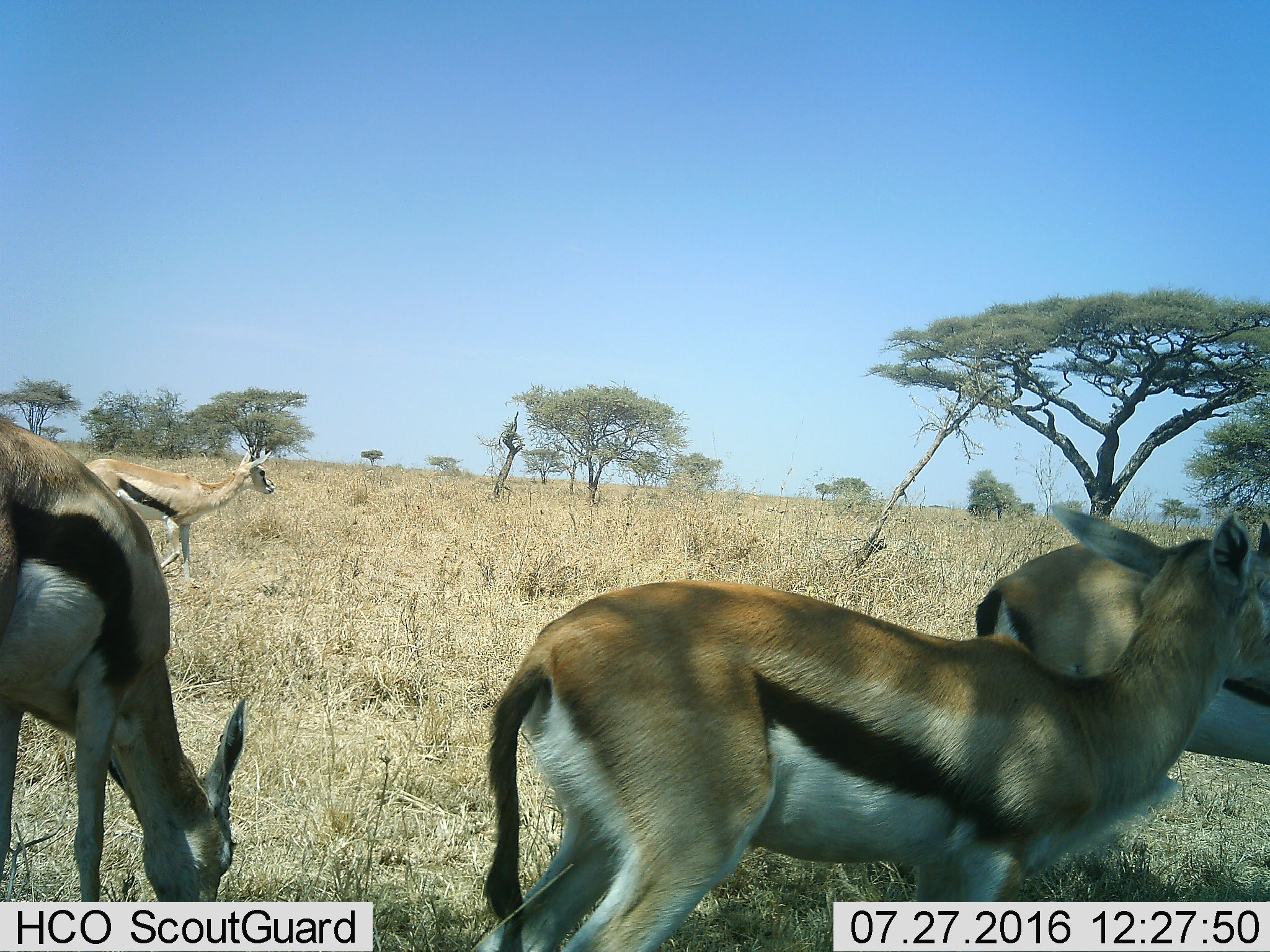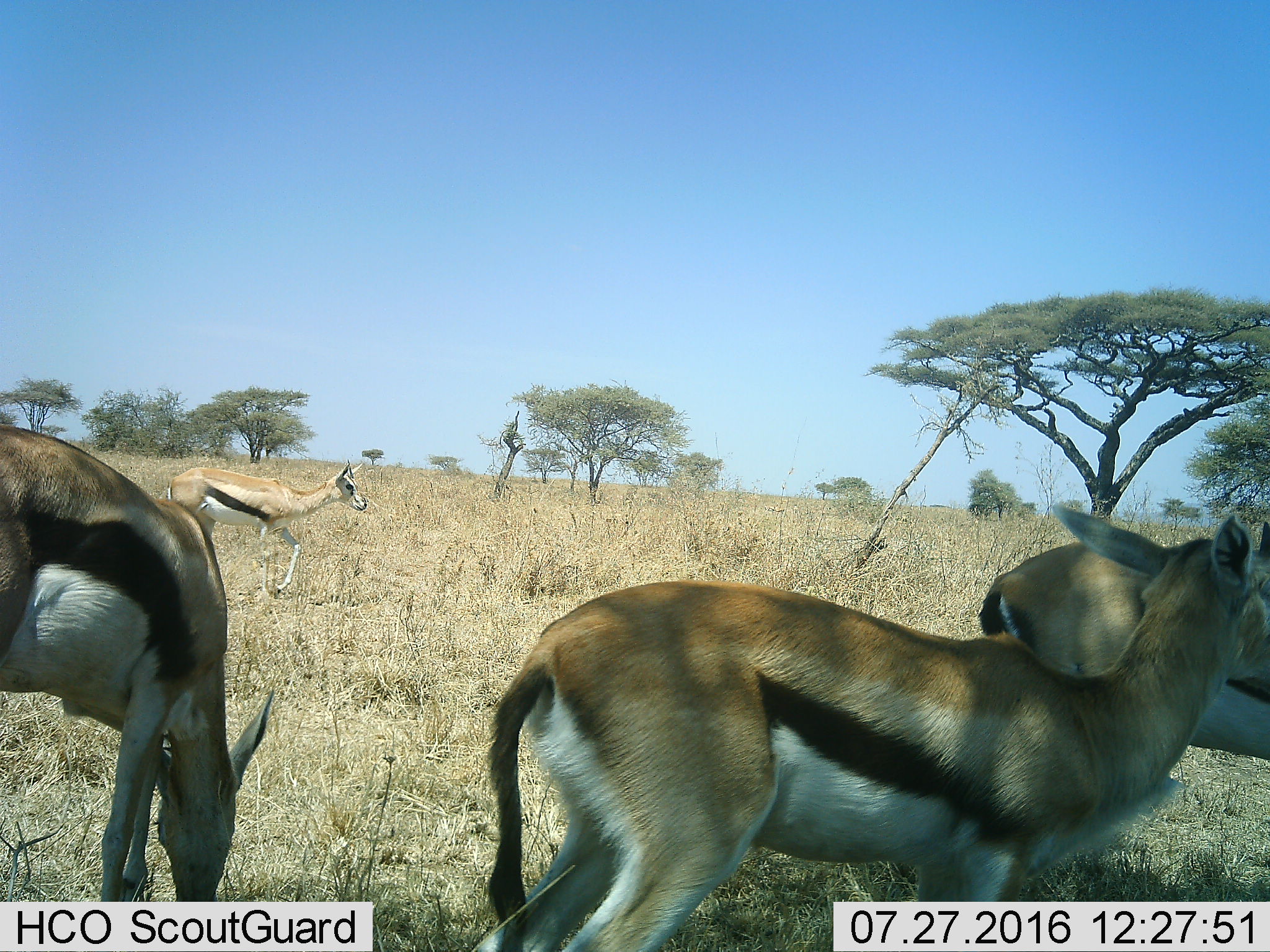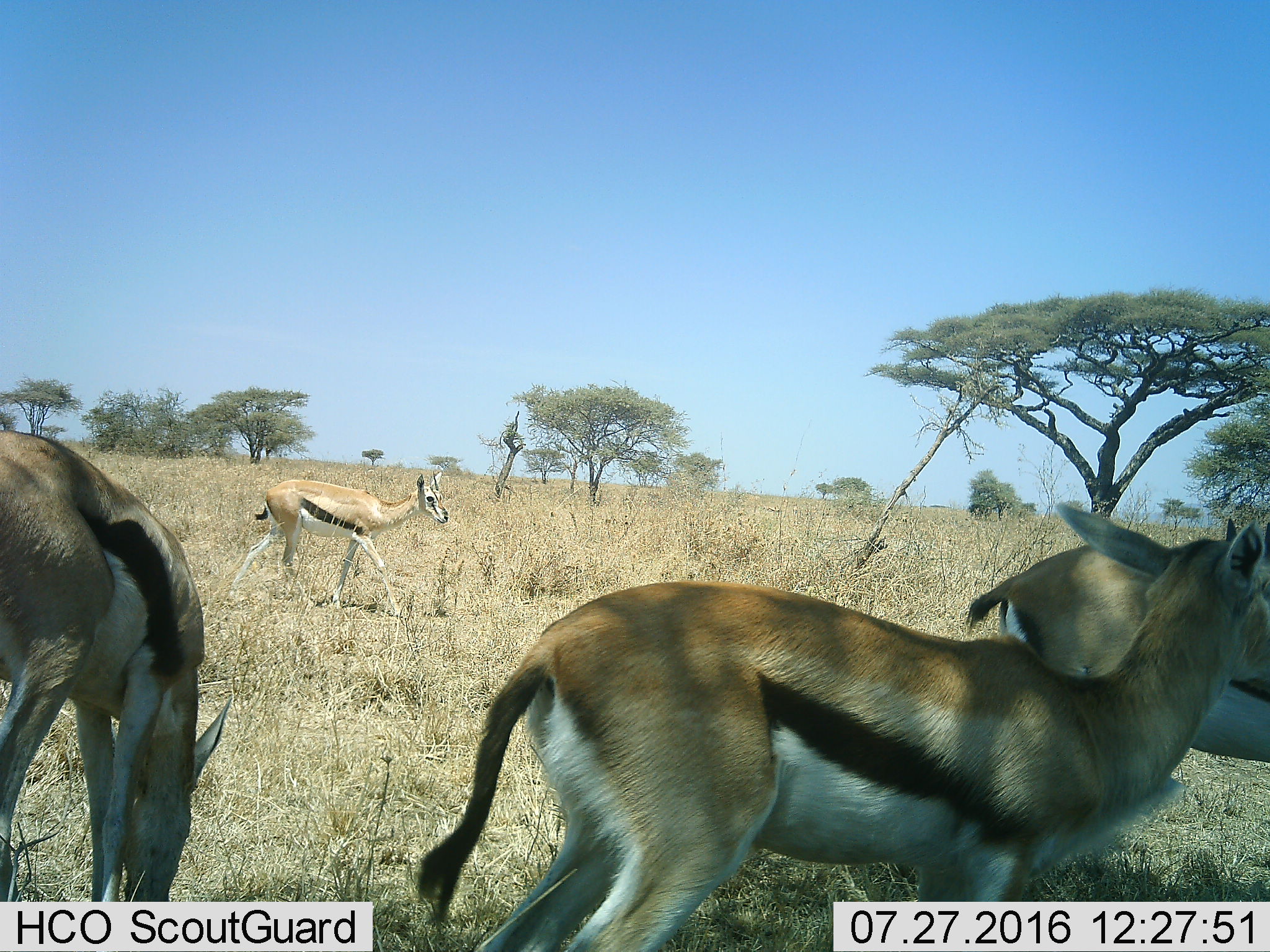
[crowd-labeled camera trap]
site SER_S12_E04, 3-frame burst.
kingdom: Animalia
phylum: Chordata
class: Mammalia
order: Artiodactyla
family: Bovidae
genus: Eudorcas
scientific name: Eudorcas thomsonii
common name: thomson's gazelle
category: gazellethomsons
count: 4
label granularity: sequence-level